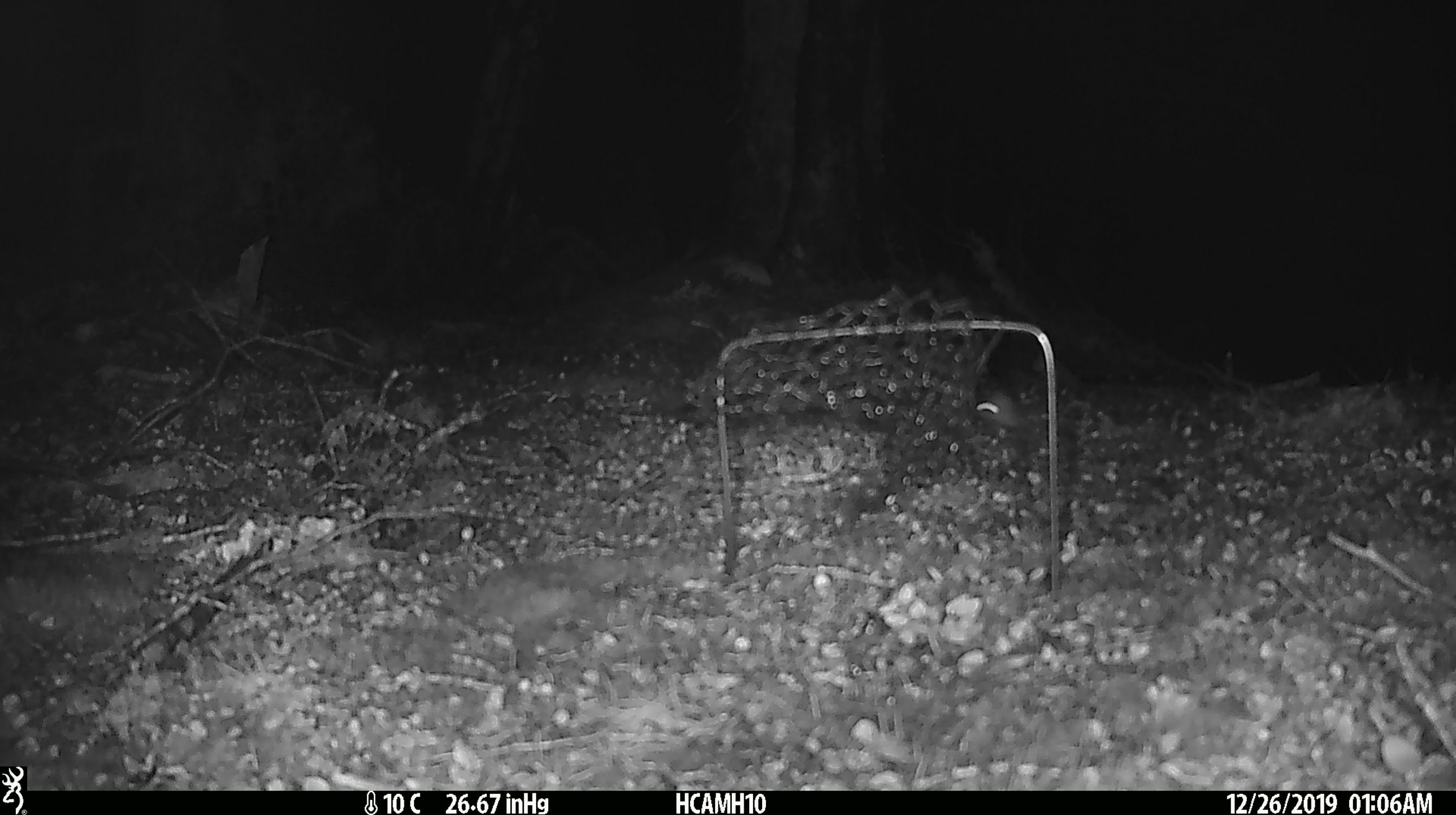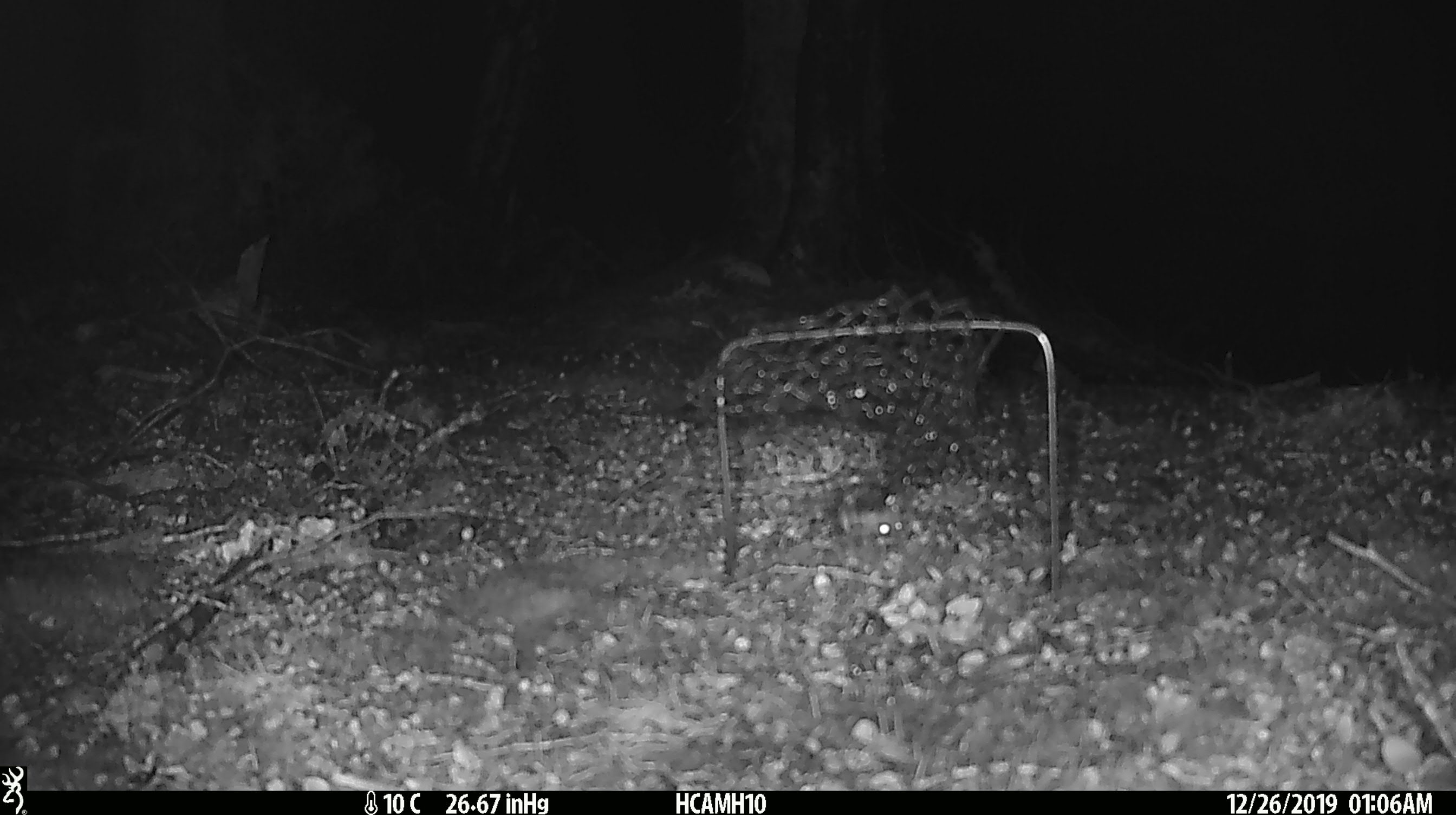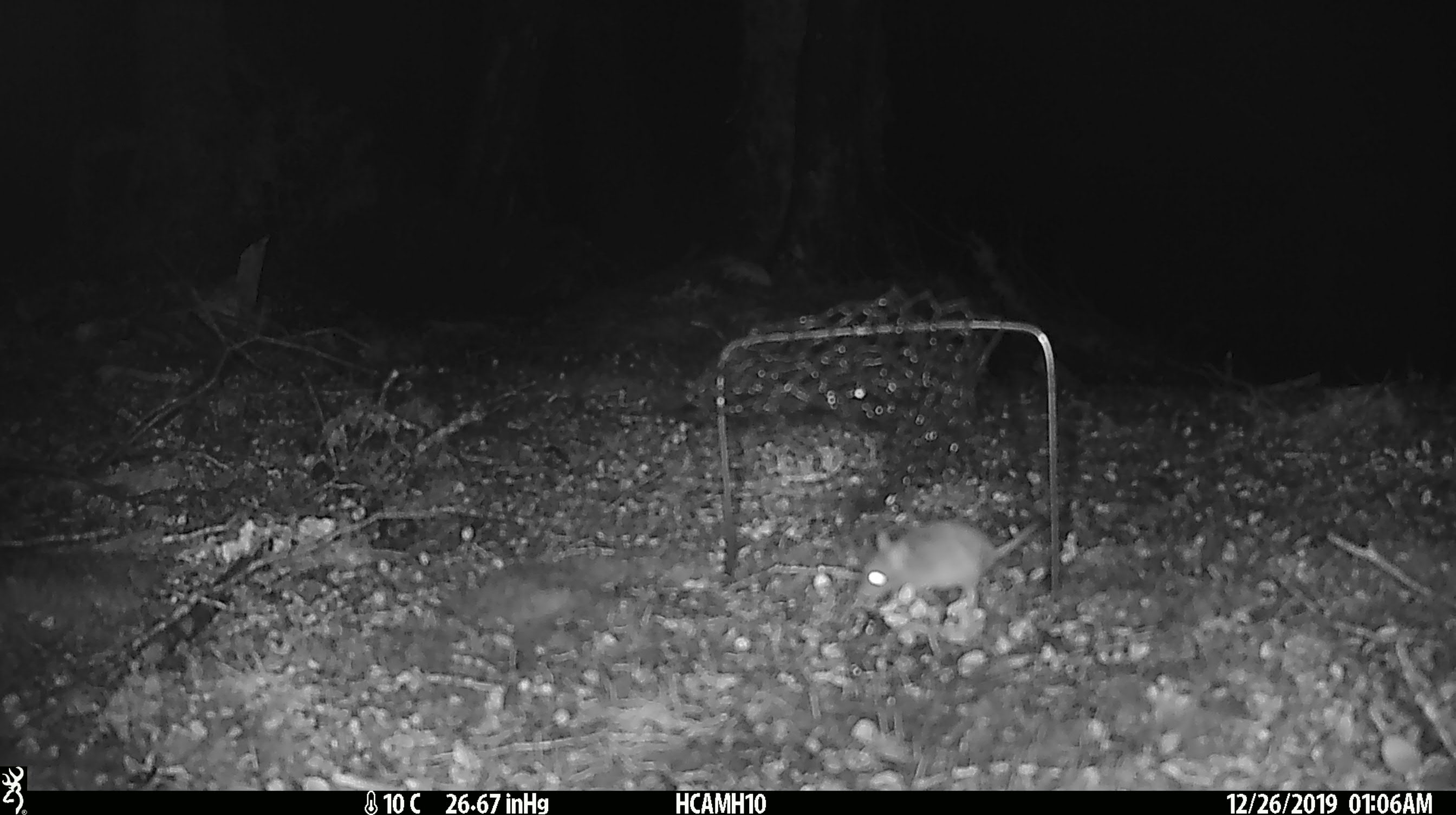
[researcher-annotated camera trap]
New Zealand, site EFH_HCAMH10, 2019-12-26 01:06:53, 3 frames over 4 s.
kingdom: Animalia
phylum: Chordata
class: Mammalia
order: Rodentia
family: Muridae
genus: Mus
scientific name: Mus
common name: mouse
Mouse (Mus).